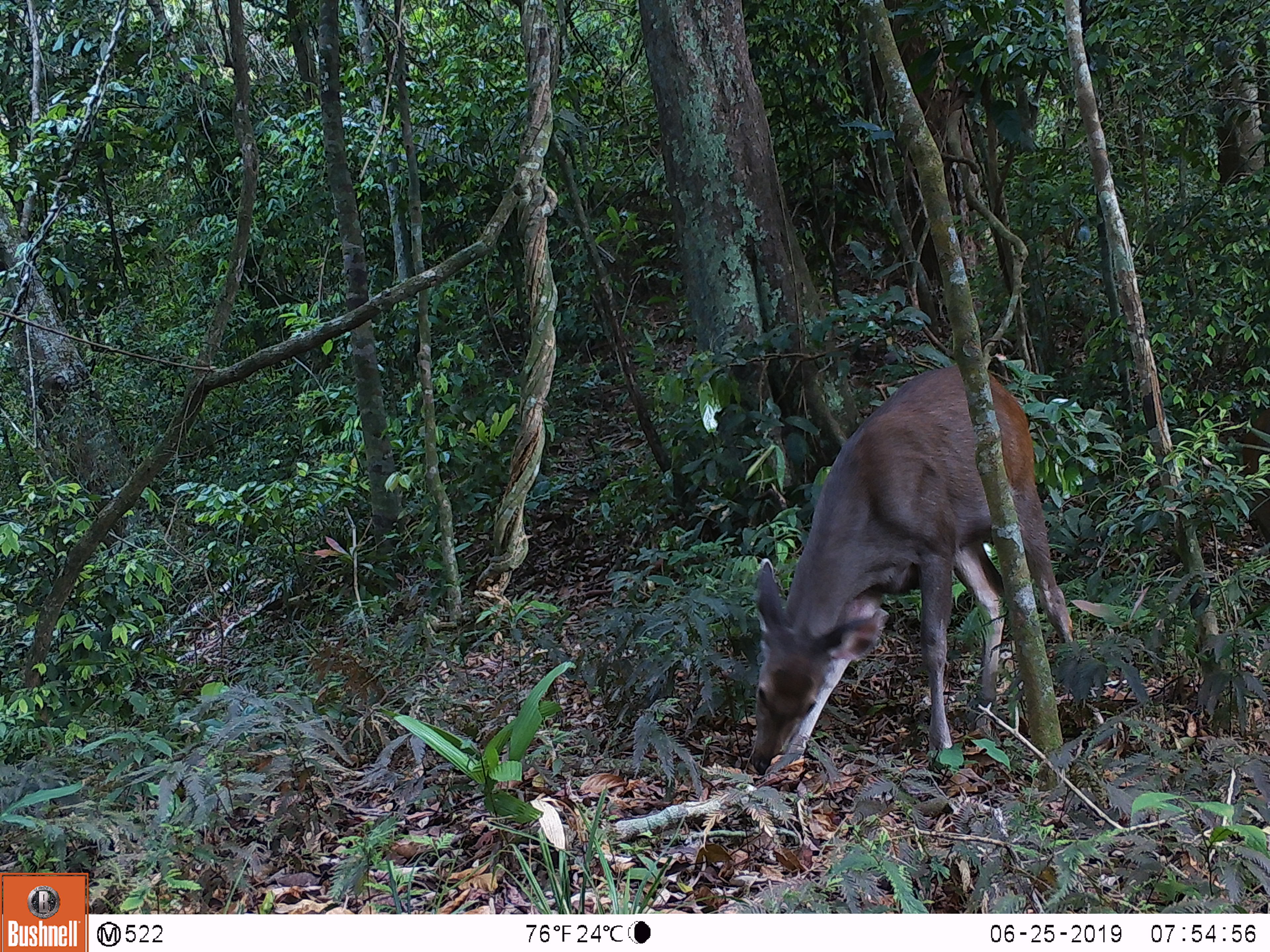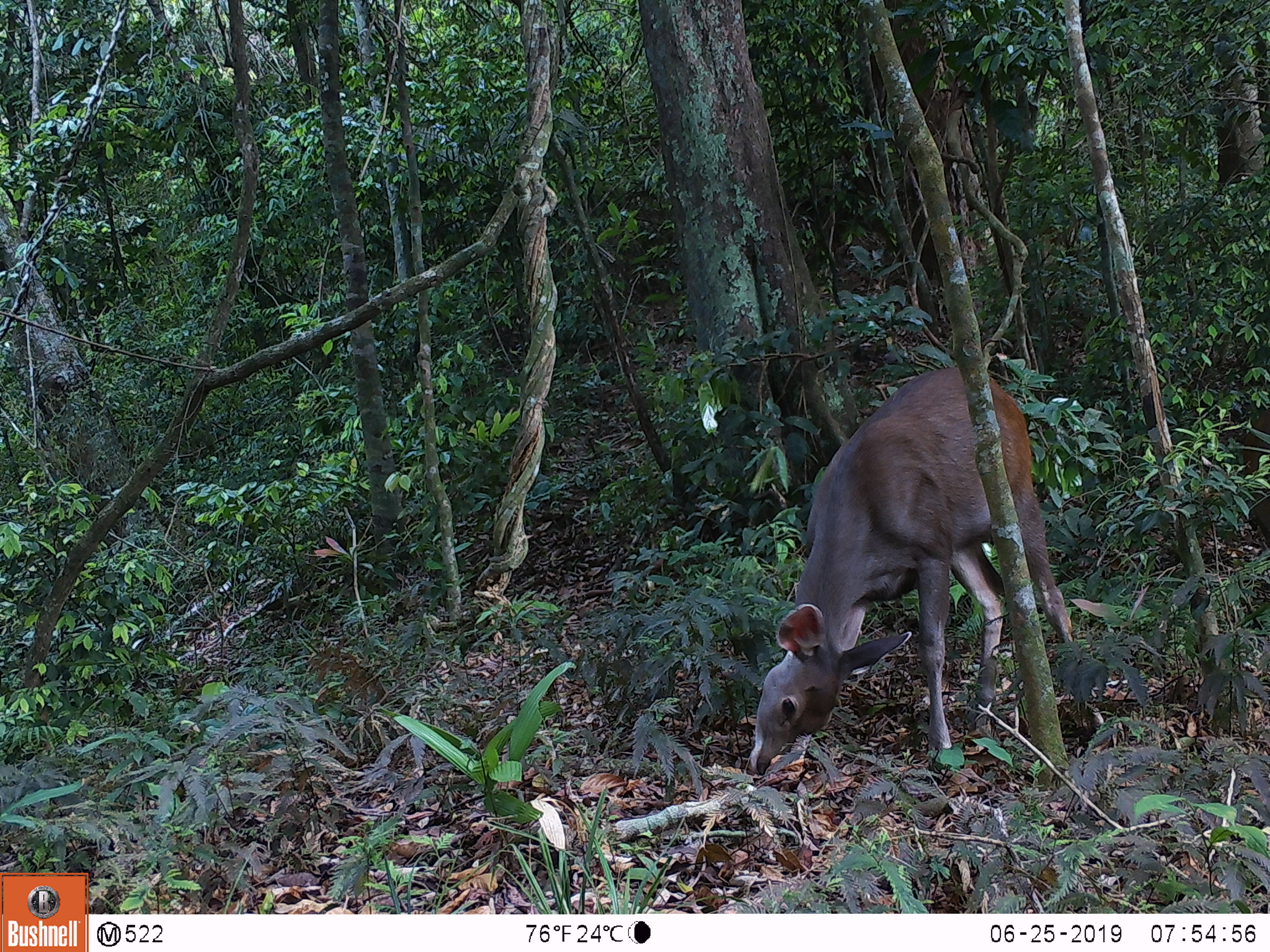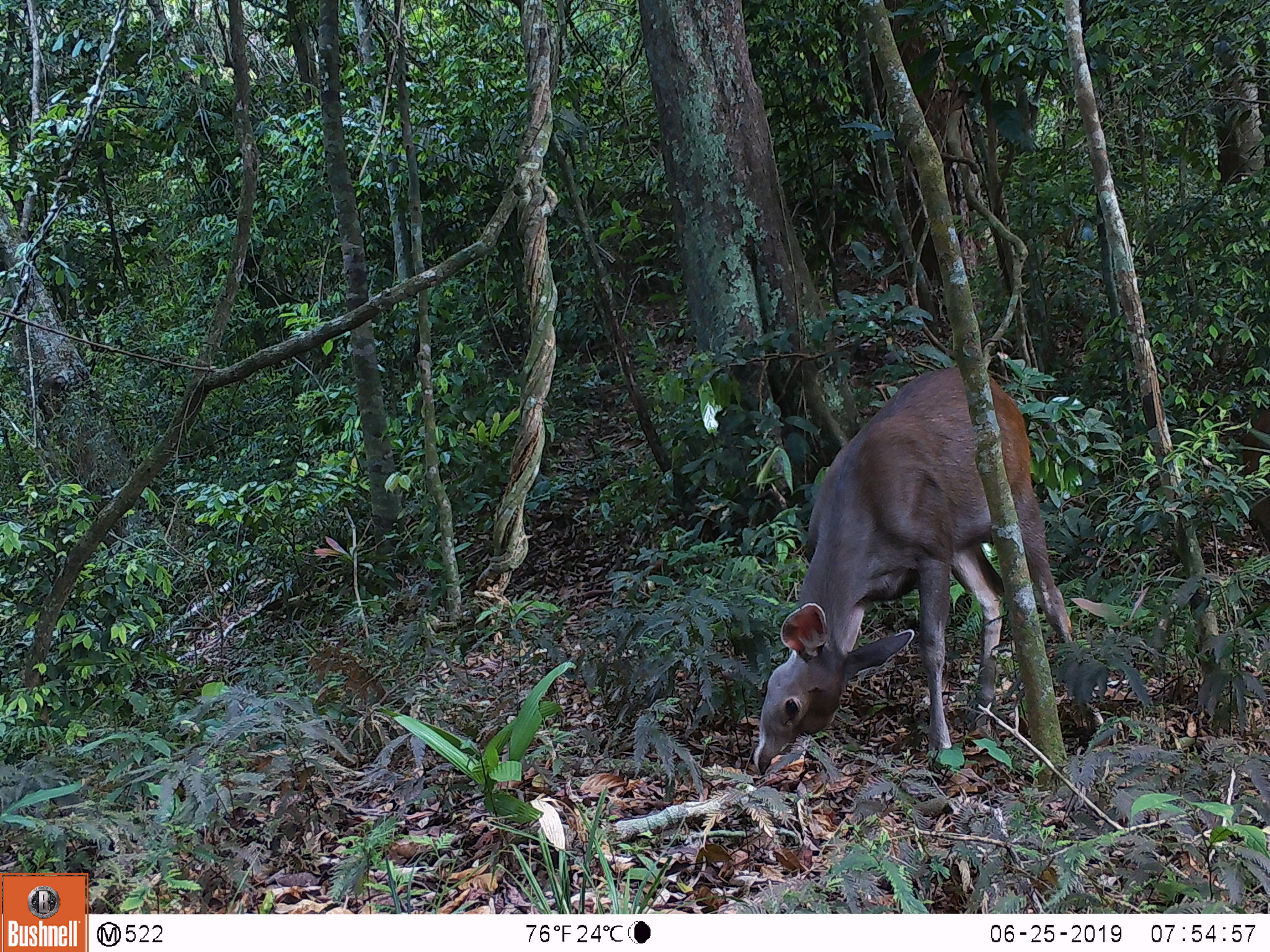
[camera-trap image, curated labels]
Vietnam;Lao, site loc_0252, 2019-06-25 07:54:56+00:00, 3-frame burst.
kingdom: Animalia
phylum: Chordata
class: Mammalia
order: Artiodactyla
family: Cervidae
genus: Rusa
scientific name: Rusa unicolor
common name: sambar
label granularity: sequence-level